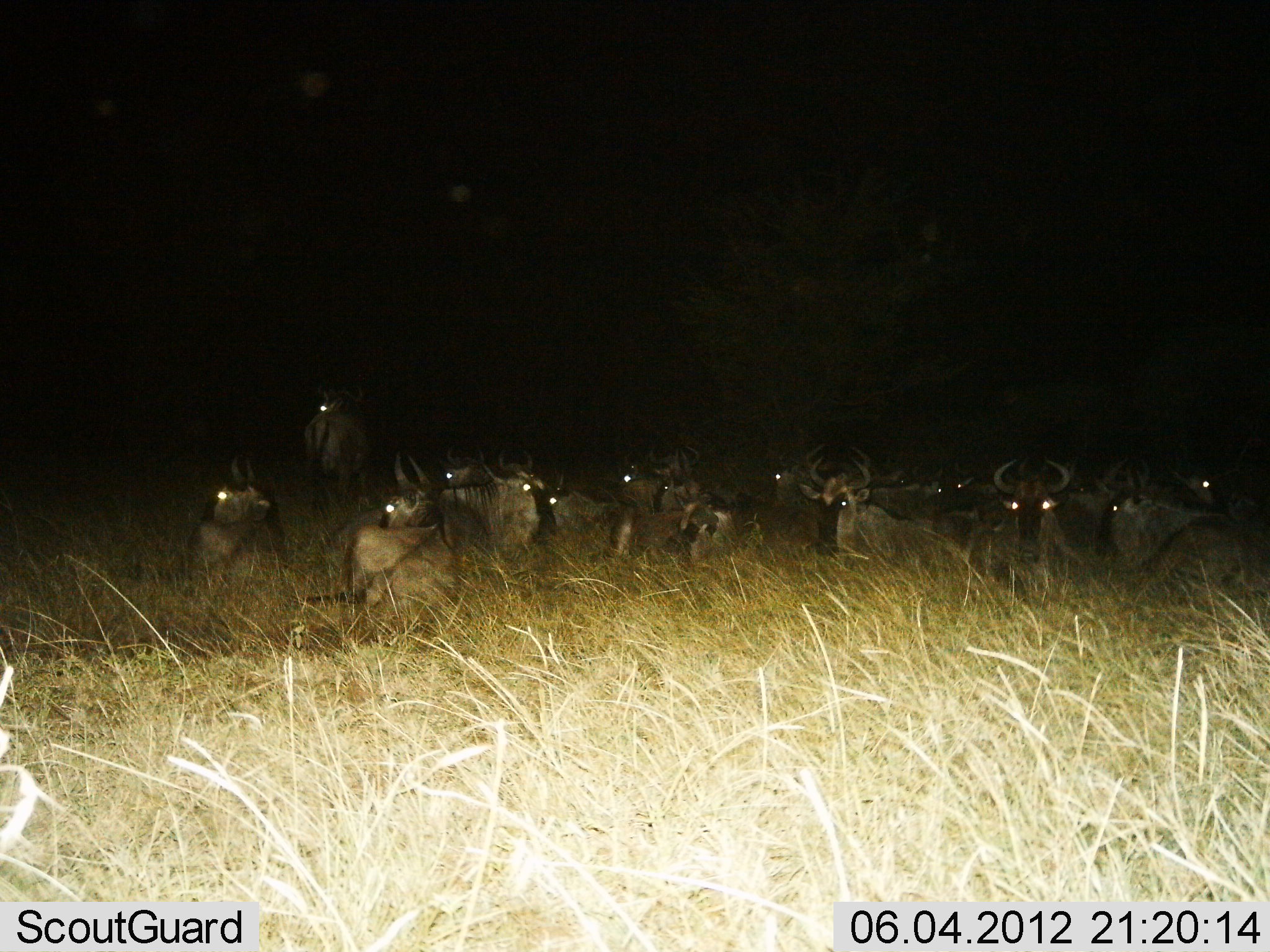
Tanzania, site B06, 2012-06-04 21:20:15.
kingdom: Animalia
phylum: Chordata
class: Mammalia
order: Artiodactyla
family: Bovidae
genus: Connochaetes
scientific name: Connochaetes taurinus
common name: blue wildebeest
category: wildebeest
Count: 11-50.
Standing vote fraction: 0%.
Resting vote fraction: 100%.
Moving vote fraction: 0%.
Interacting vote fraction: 10%.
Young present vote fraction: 0%.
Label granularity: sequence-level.